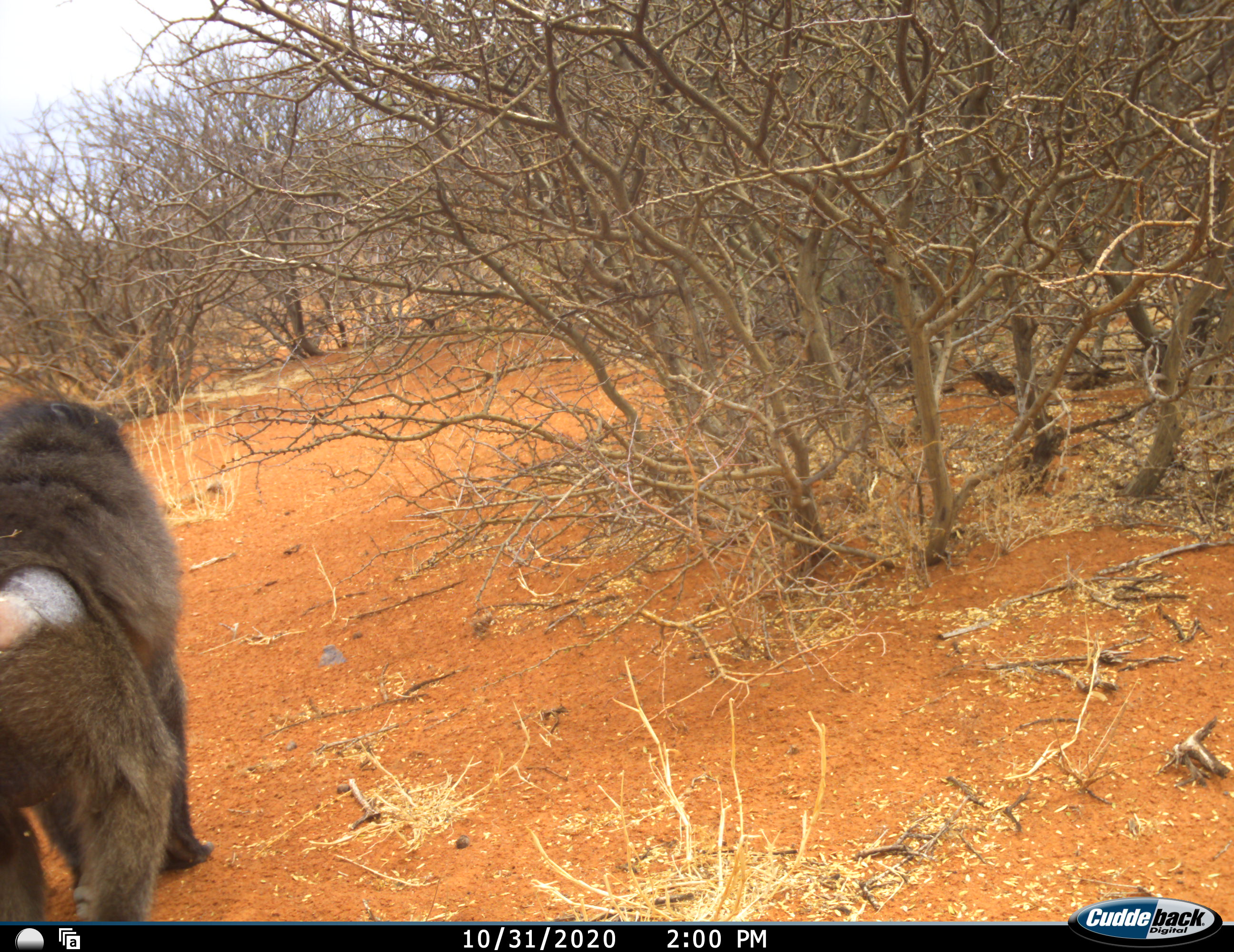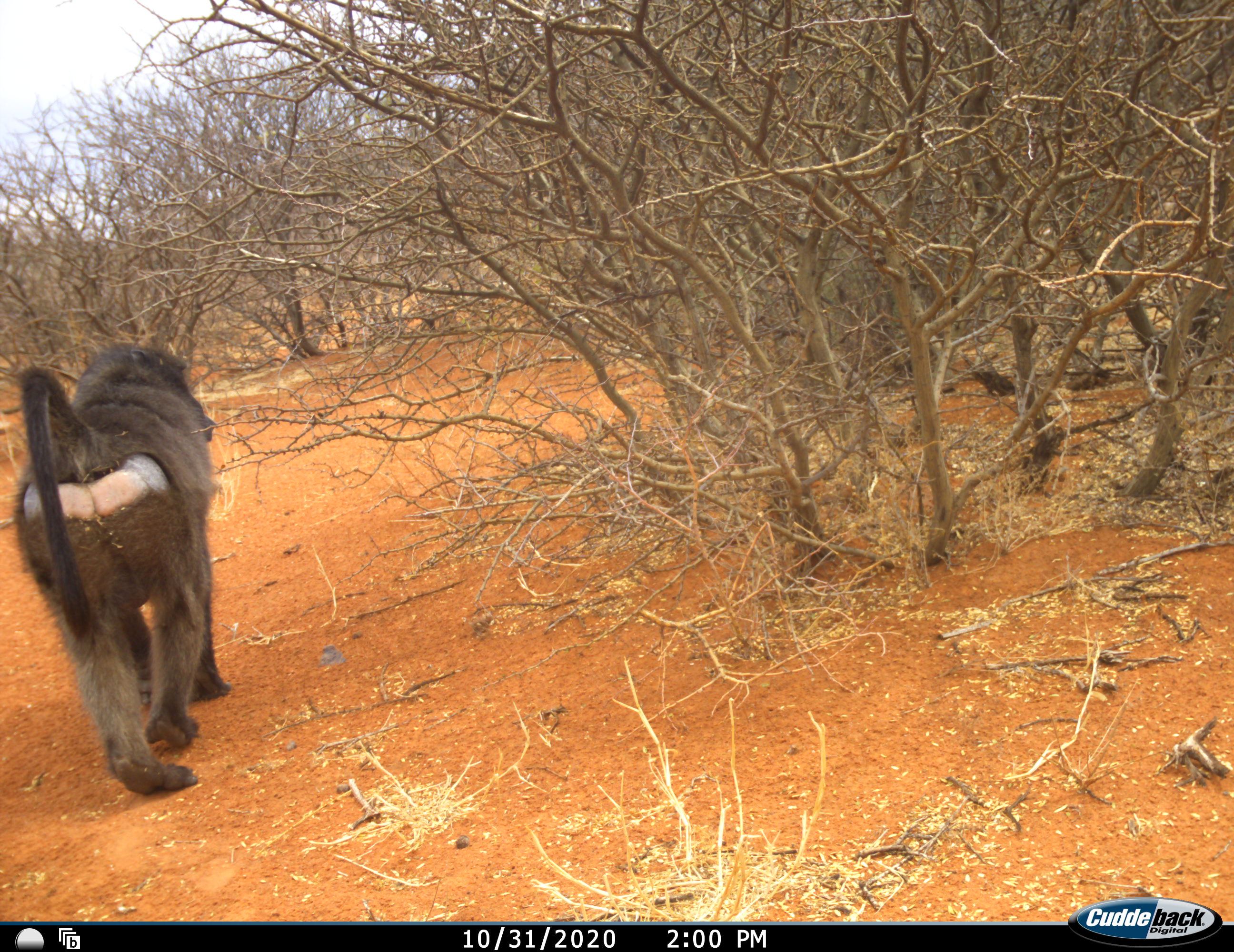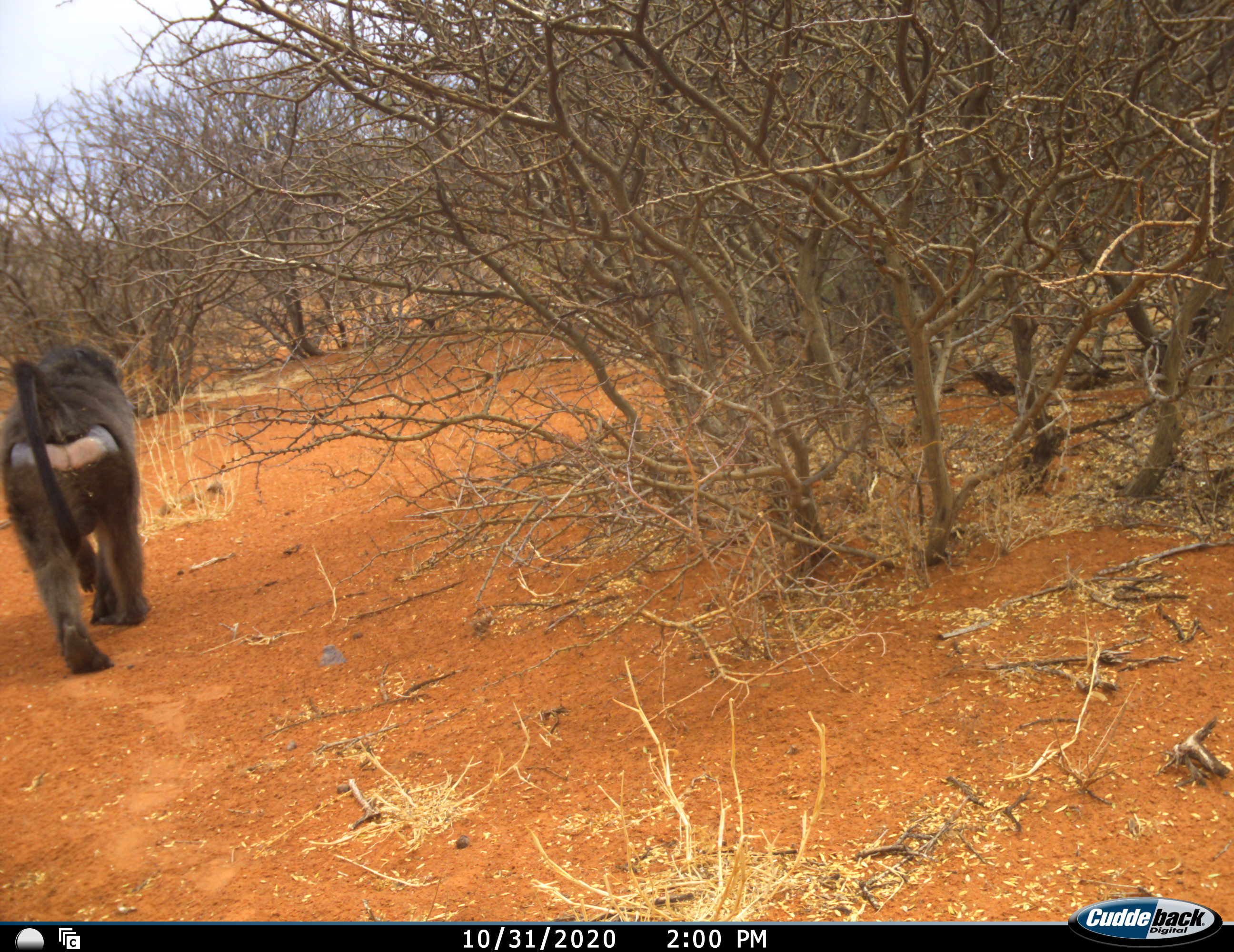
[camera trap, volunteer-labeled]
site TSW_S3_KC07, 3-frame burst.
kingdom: Animalia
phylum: Chordata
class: Mammalia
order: Primates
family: Cercopithecidae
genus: Papio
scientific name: Papio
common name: baboon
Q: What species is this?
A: Baboon (Papio).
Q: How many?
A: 1.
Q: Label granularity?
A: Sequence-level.